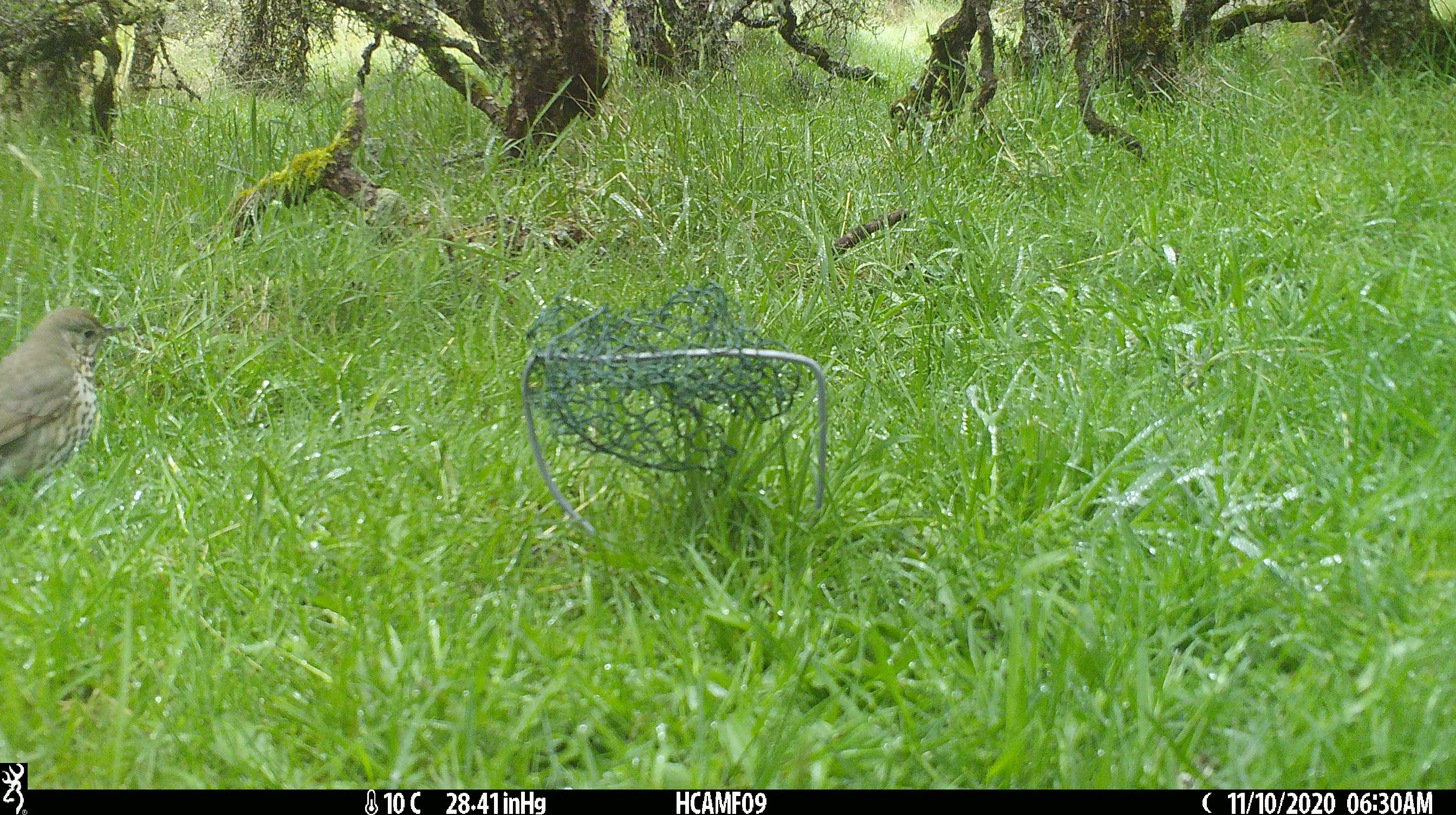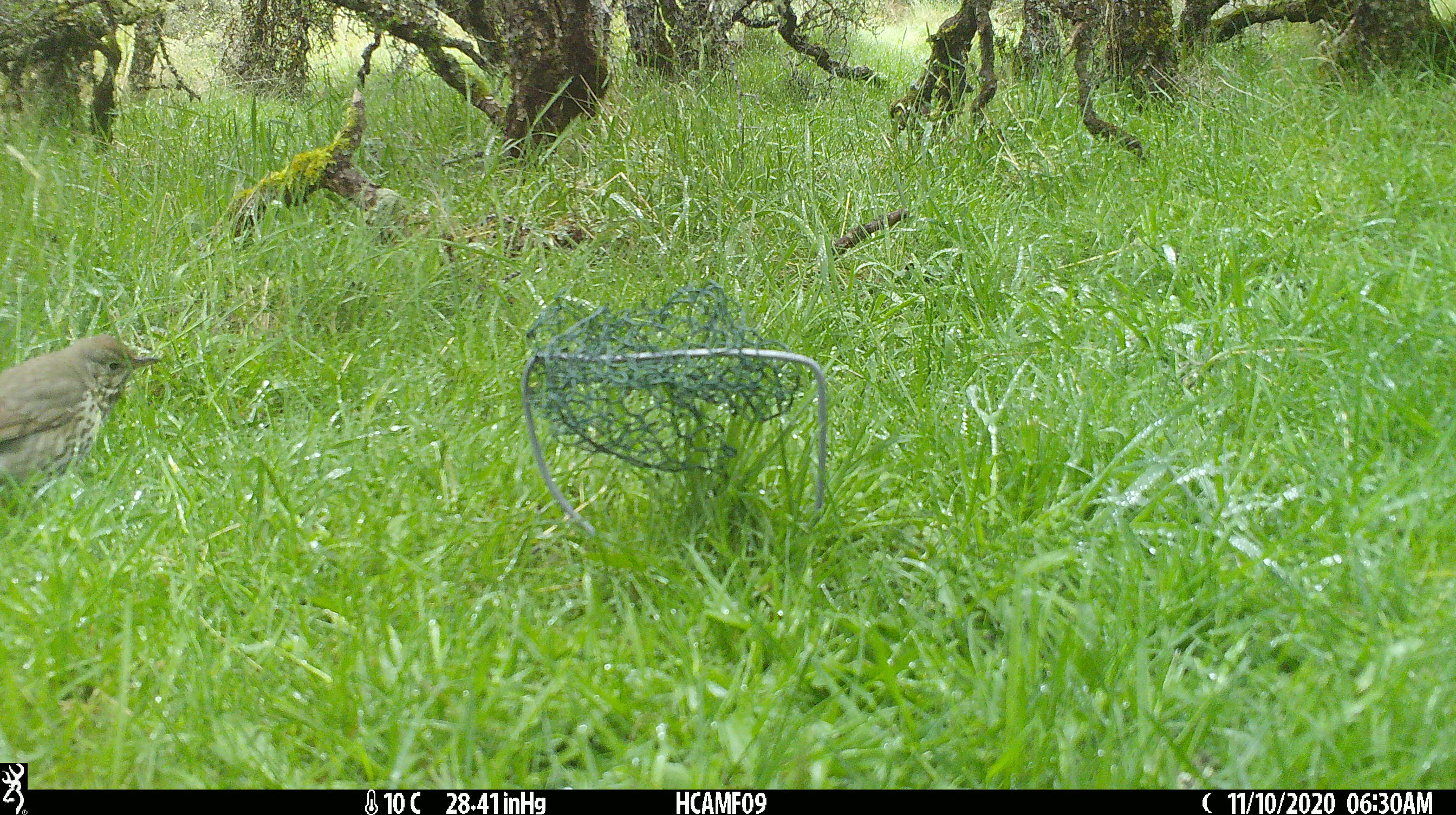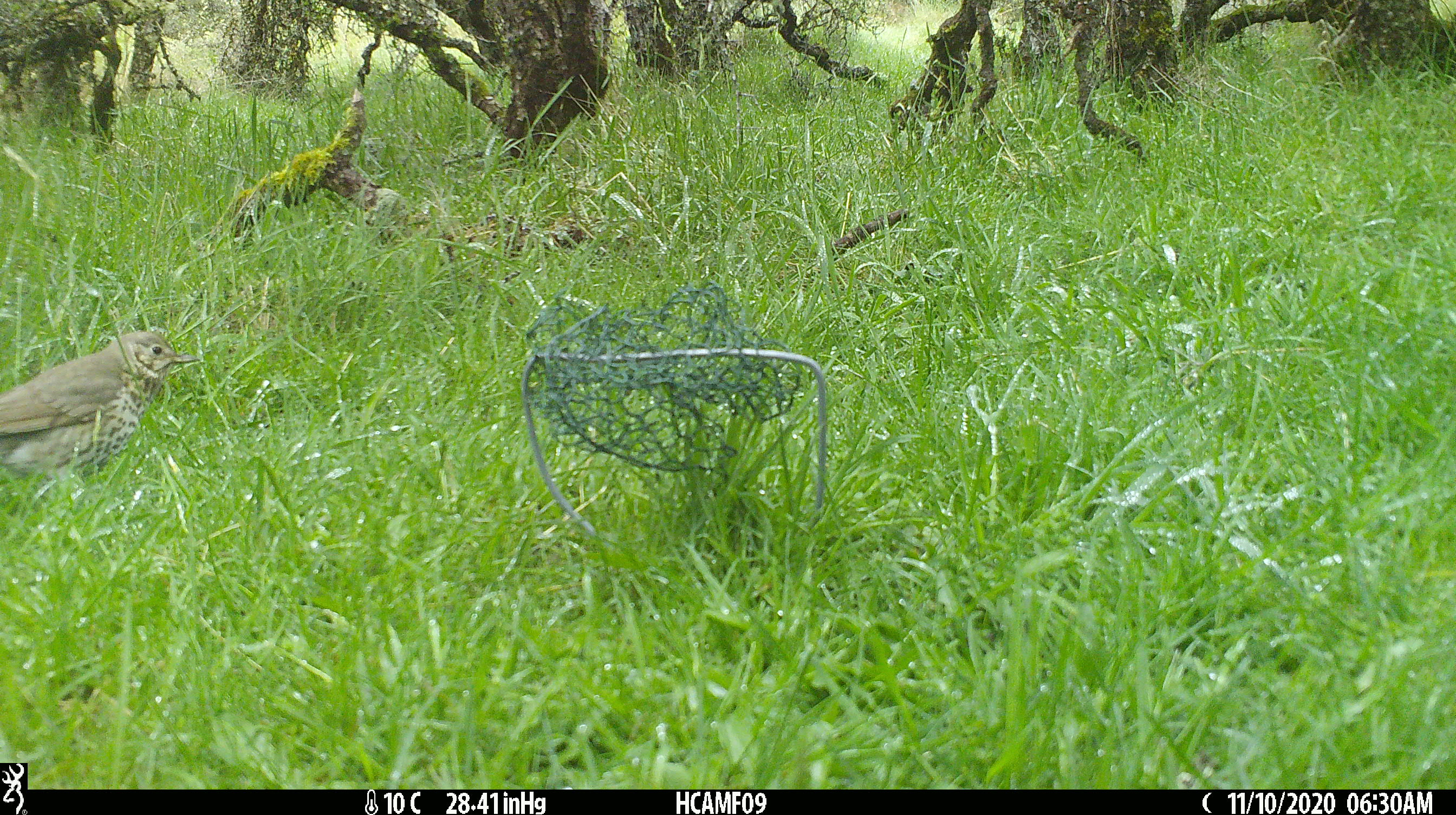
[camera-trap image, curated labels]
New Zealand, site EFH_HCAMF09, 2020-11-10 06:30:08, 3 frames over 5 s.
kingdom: Animalia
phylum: Chordata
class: Aves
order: Passeriformes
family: Turdidae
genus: Turdus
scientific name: Turdus philomelos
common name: song thrush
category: thrush